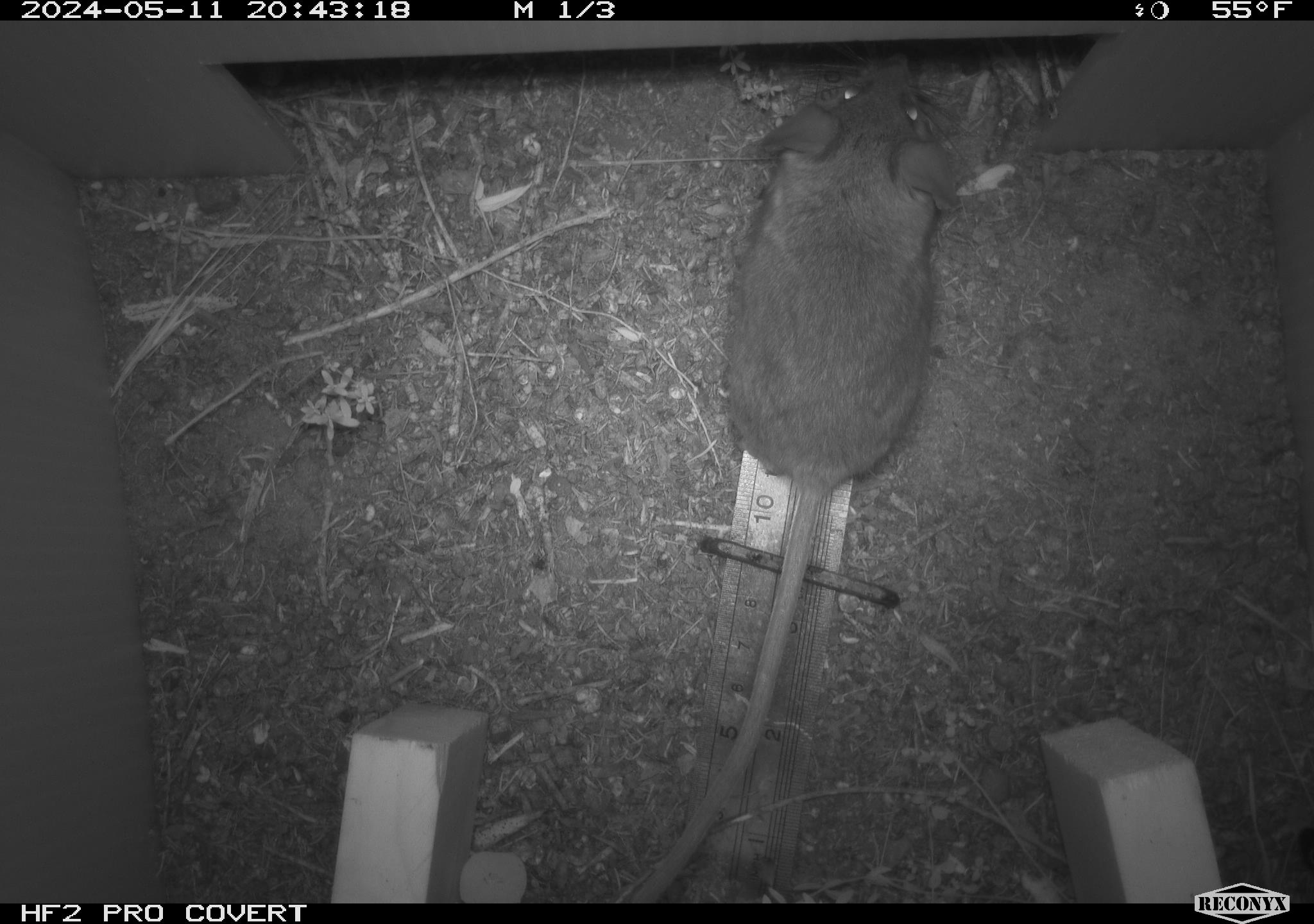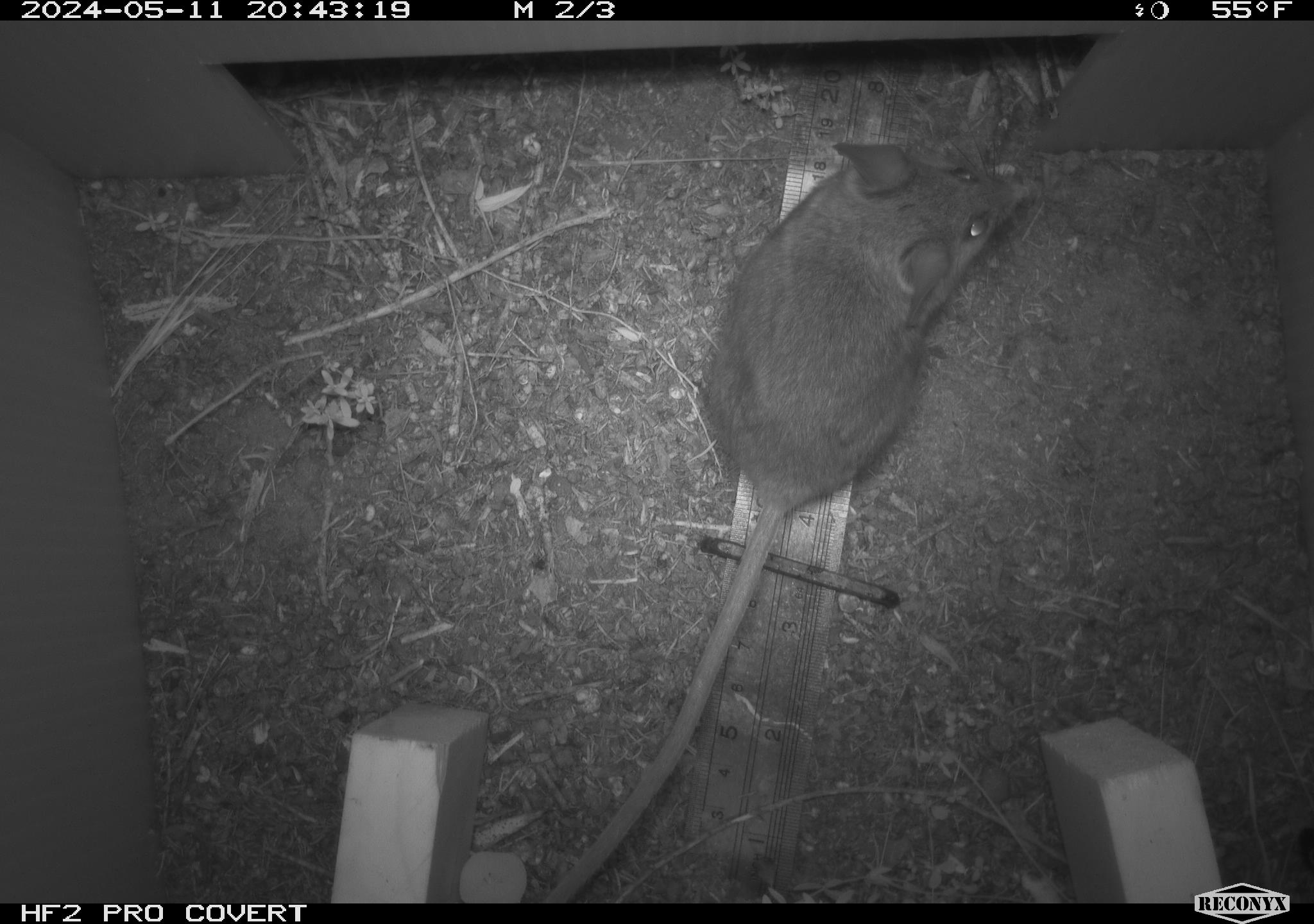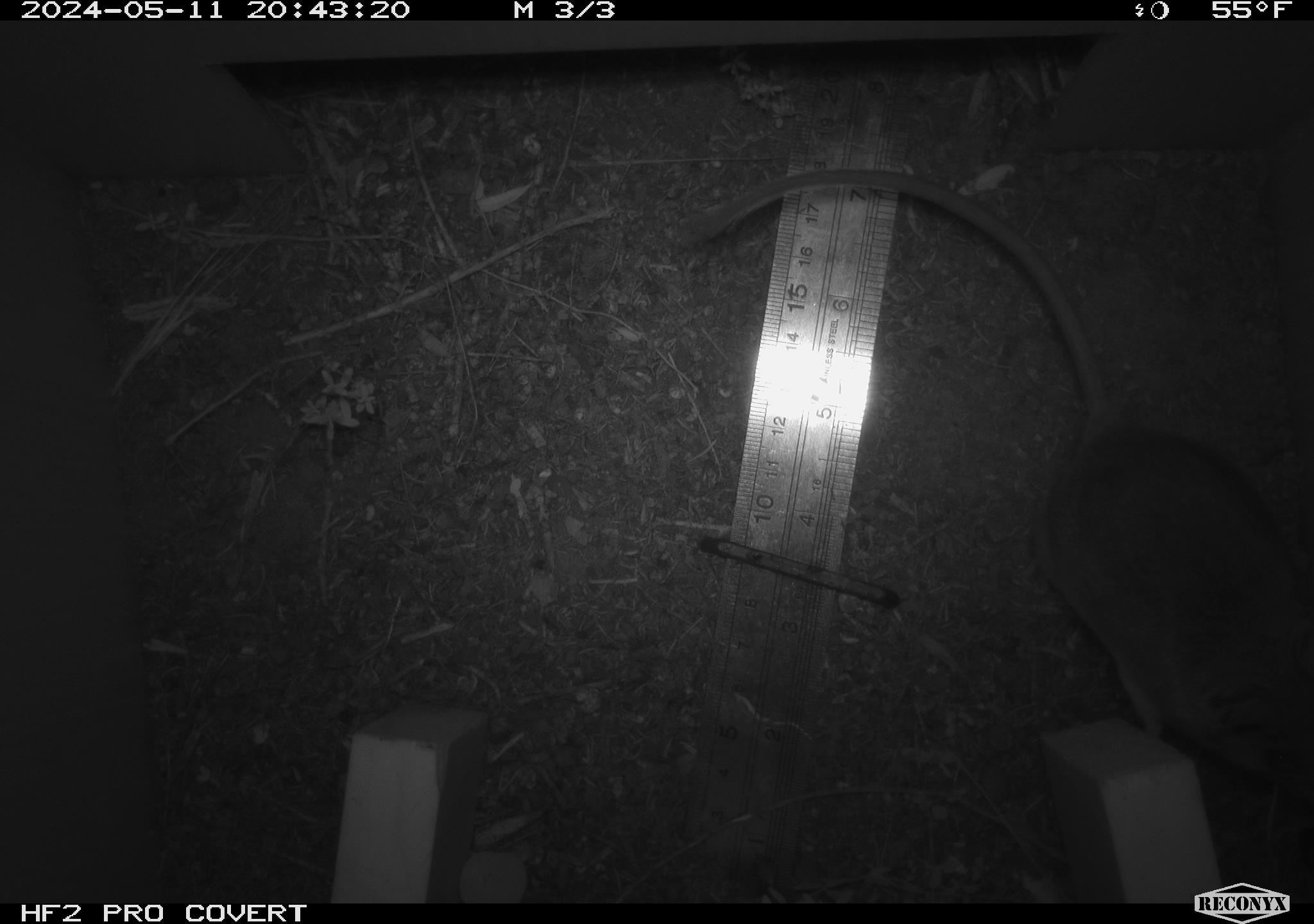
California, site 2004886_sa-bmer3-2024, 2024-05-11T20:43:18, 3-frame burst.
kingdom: Animalia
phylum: Chordata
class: Mammalia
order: Rodentia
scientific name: Rodentia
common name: mouse species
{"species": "mouse species (Rodentia)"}